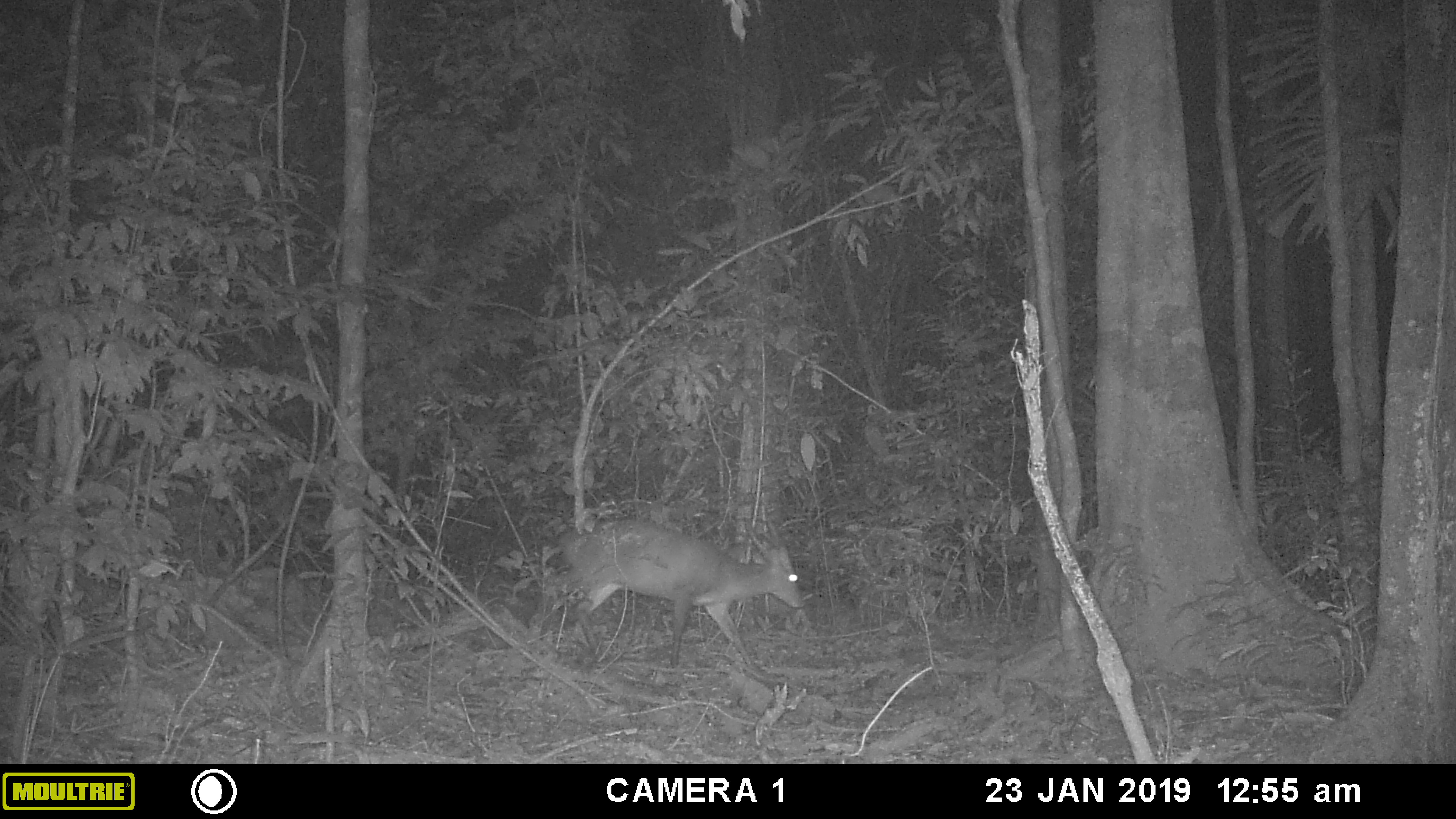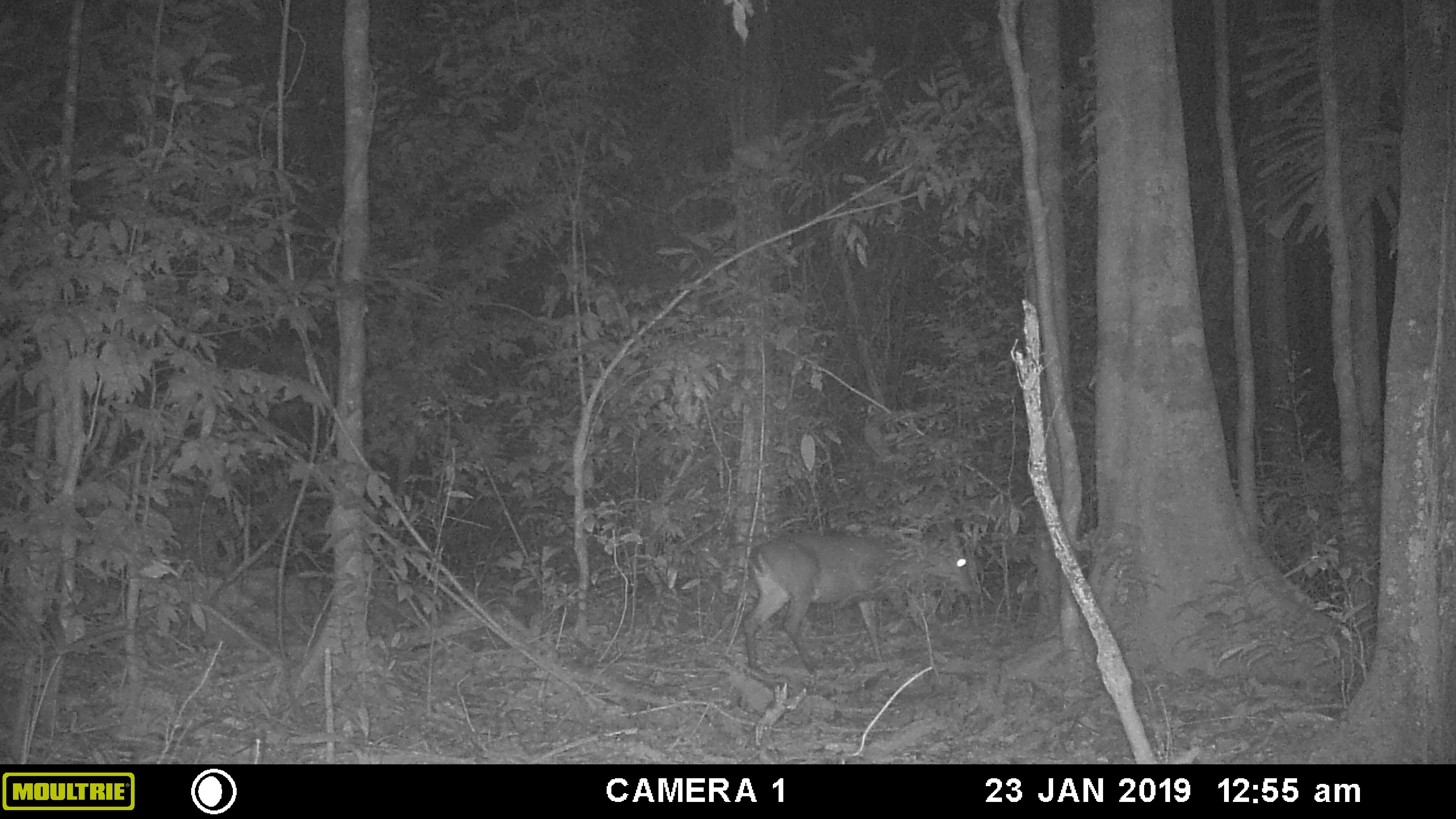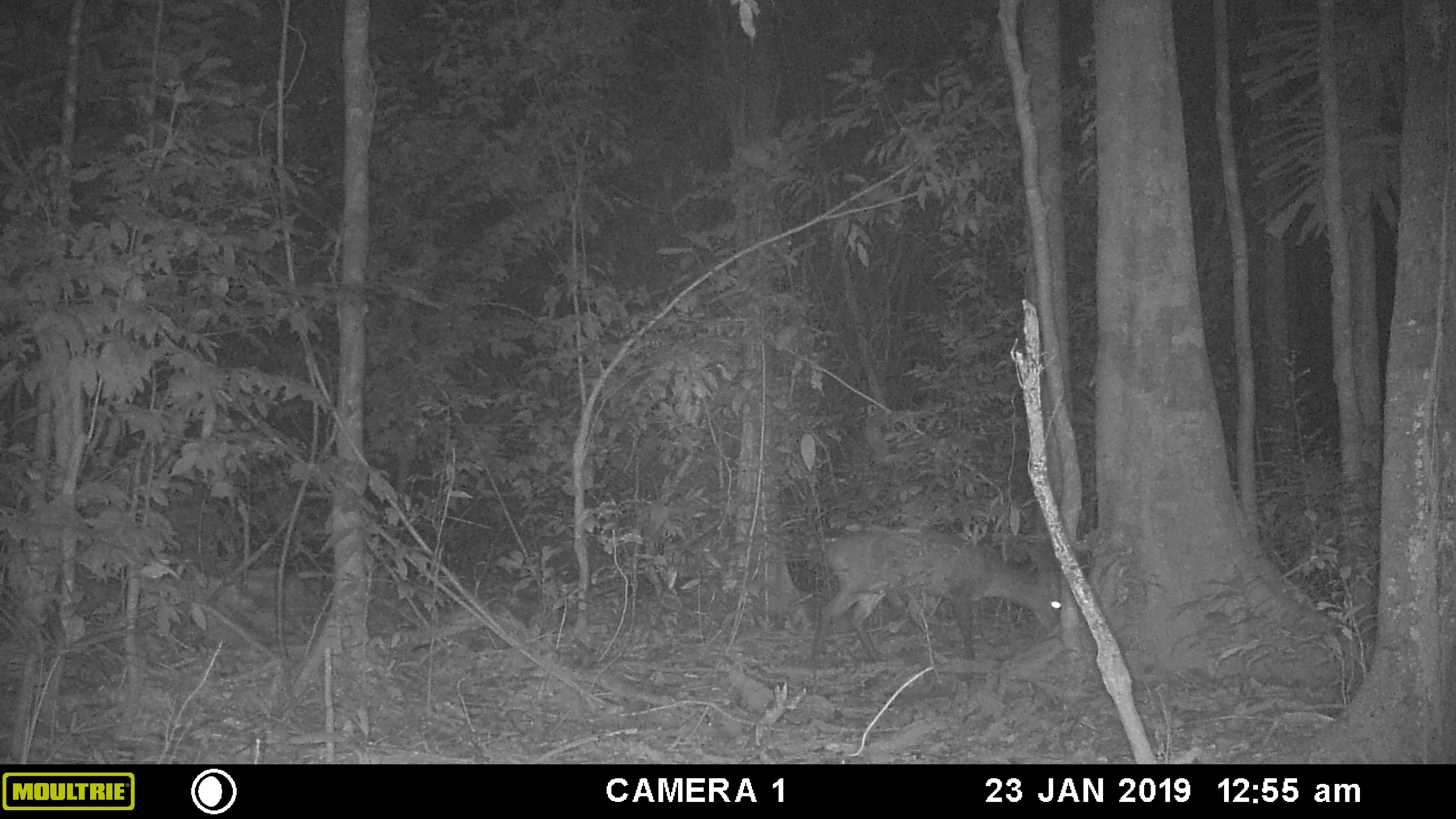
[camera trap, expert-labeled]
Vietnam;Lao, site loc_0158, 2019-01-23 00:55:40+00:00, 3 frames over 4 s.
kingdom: Animalia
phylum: Chordata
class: Mammalia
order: Artiodactyla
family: Cervidae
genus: Muntiacus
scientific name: Muntiacus vuquangensis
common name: large-antlered muntjac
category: large antlered muntjac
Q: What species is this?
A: Large antlered muntjac (large-antlered muntjac) (Muntiacus vuquangensis).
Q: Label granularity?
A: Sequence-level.